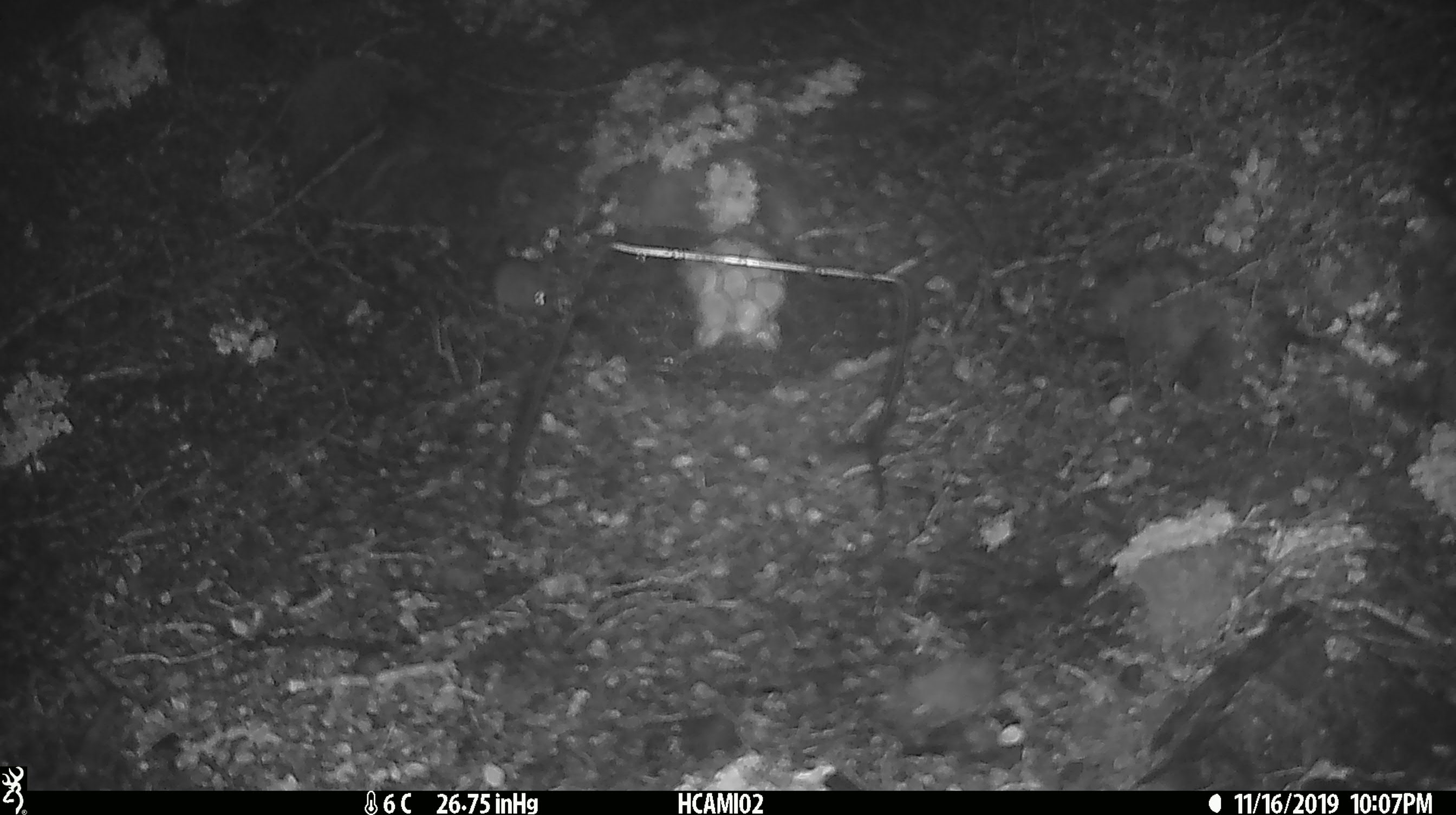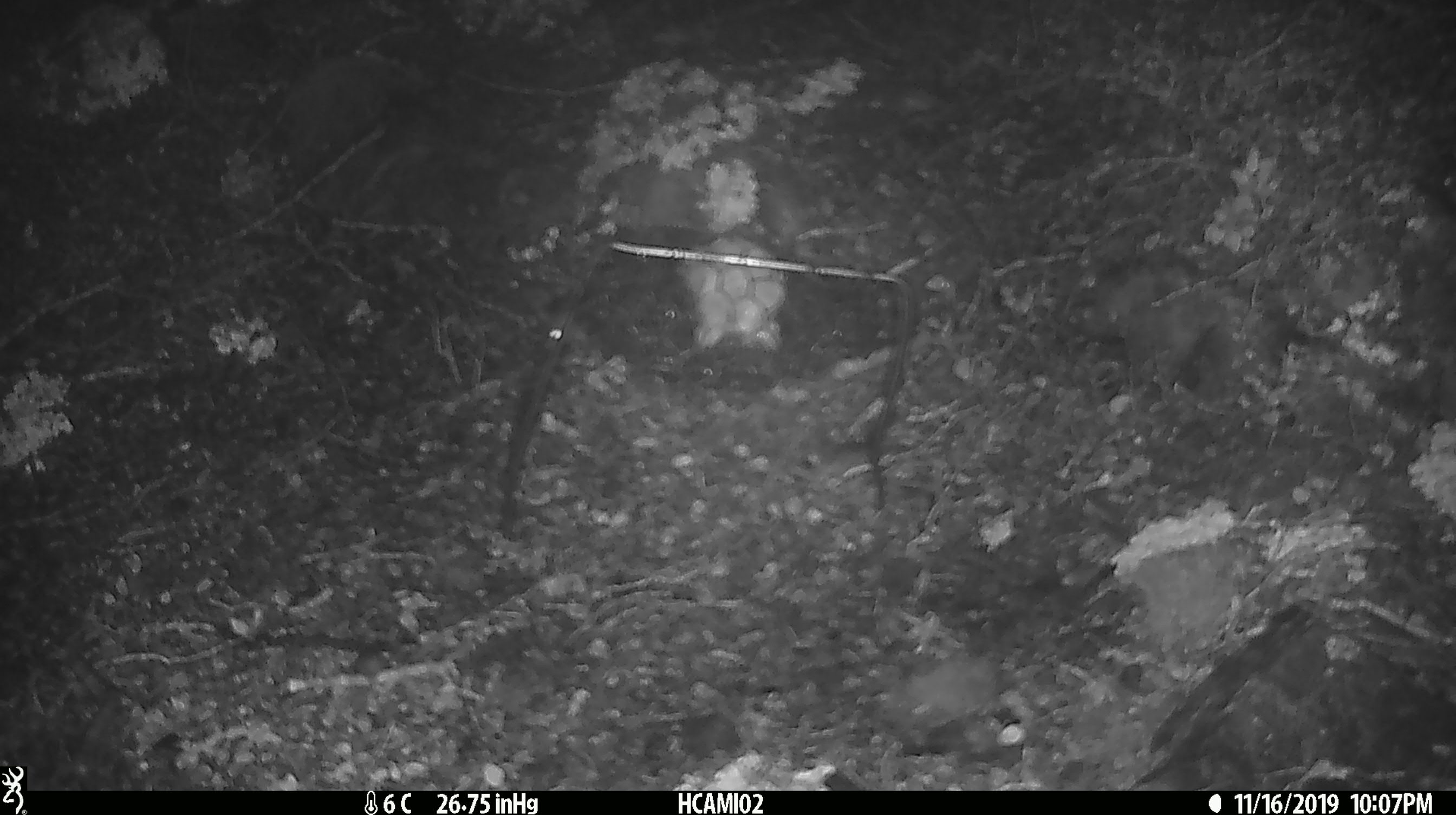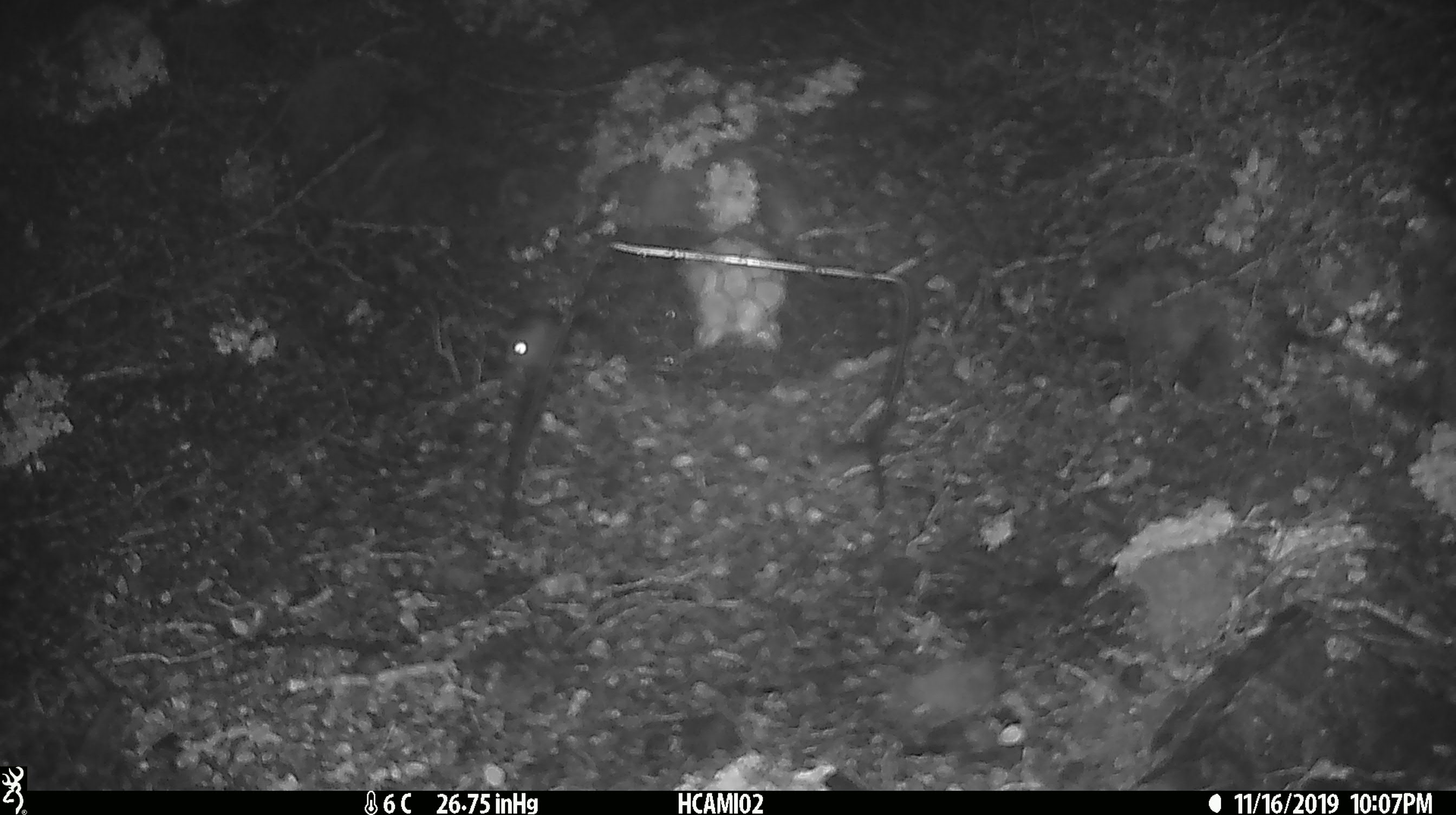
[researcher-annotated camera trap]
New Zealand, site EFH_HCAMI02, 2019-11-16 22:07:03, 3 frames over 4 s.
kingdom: Animalia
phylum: Chordata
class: Mammalia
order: Rodentia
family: Muridae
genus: Mus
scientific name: Mus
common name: mouse